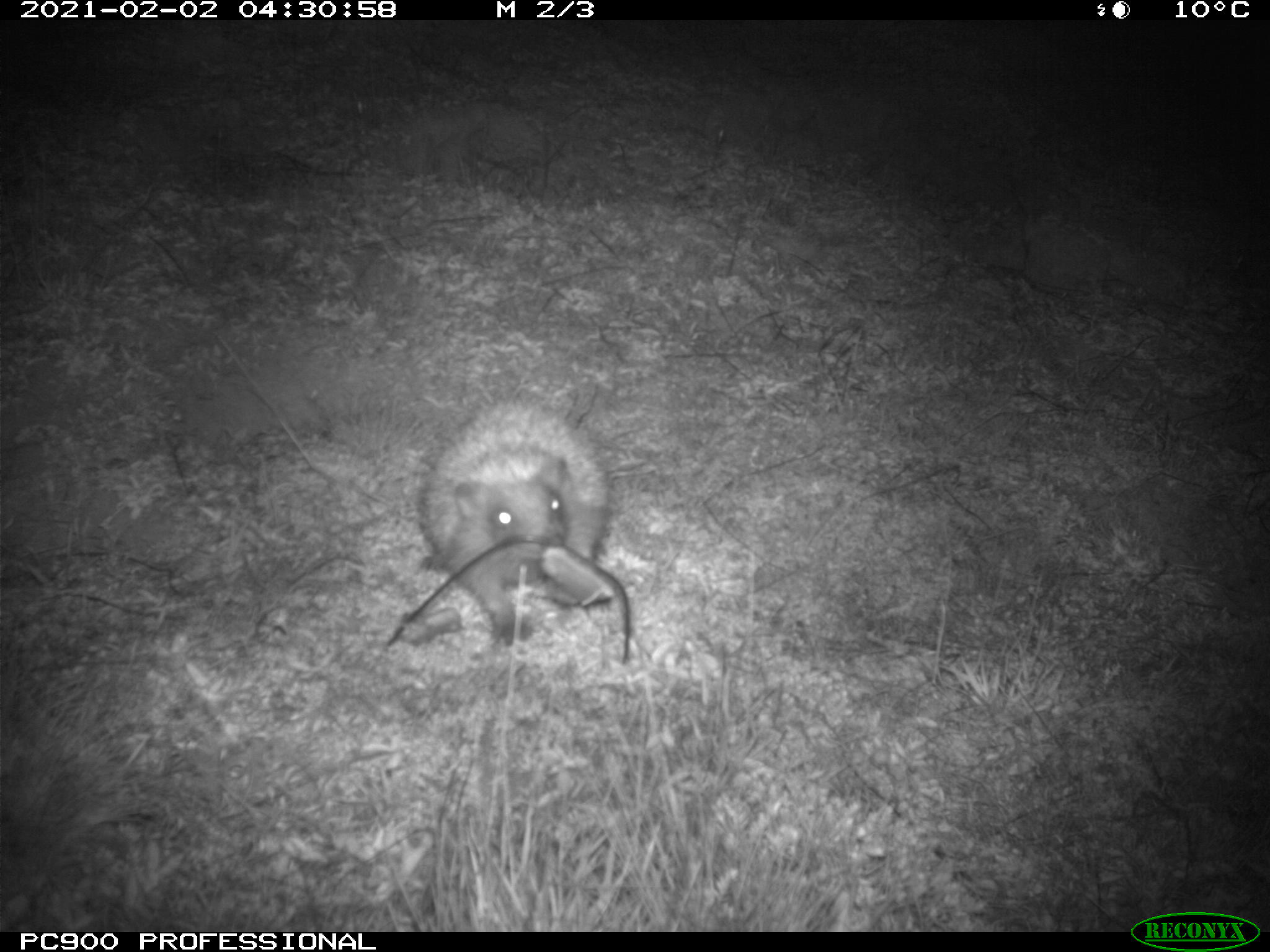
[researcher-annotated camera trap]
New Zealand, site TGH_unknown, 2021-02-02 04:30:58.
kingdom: Animalia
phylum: Chordata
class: Mammalia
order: Eulipotyphla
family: Erinaceidae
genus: Erinaceus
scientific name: Erinaceus europaeus europaeus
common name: european hedgehog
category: hedgehog